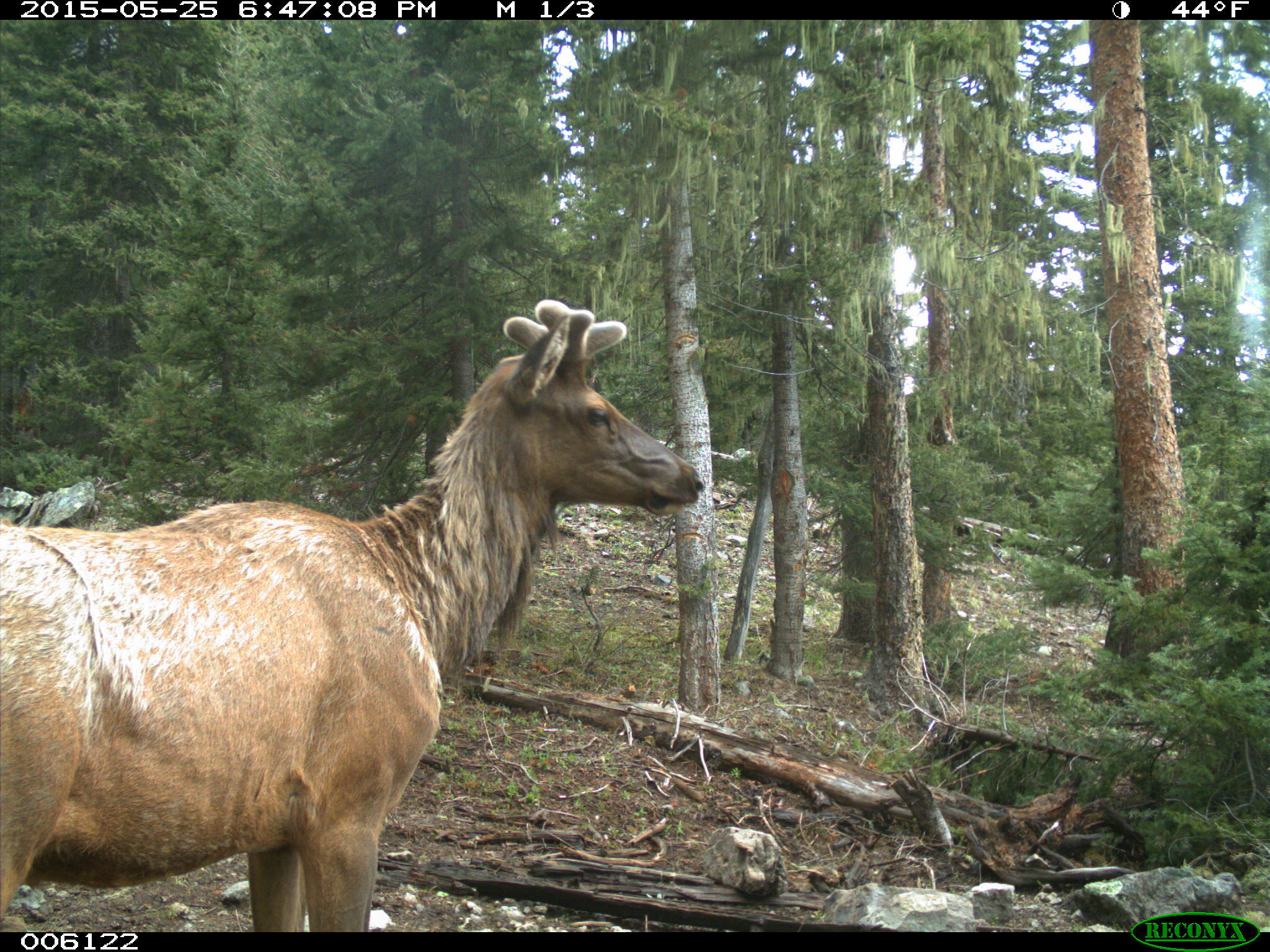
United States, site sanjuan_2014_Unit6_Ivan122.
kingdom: Animalia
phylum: Chordata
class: Mammalia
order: Artiodactyla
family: Cervidae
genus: Cervus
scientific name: Cervus elaphus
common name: red deer